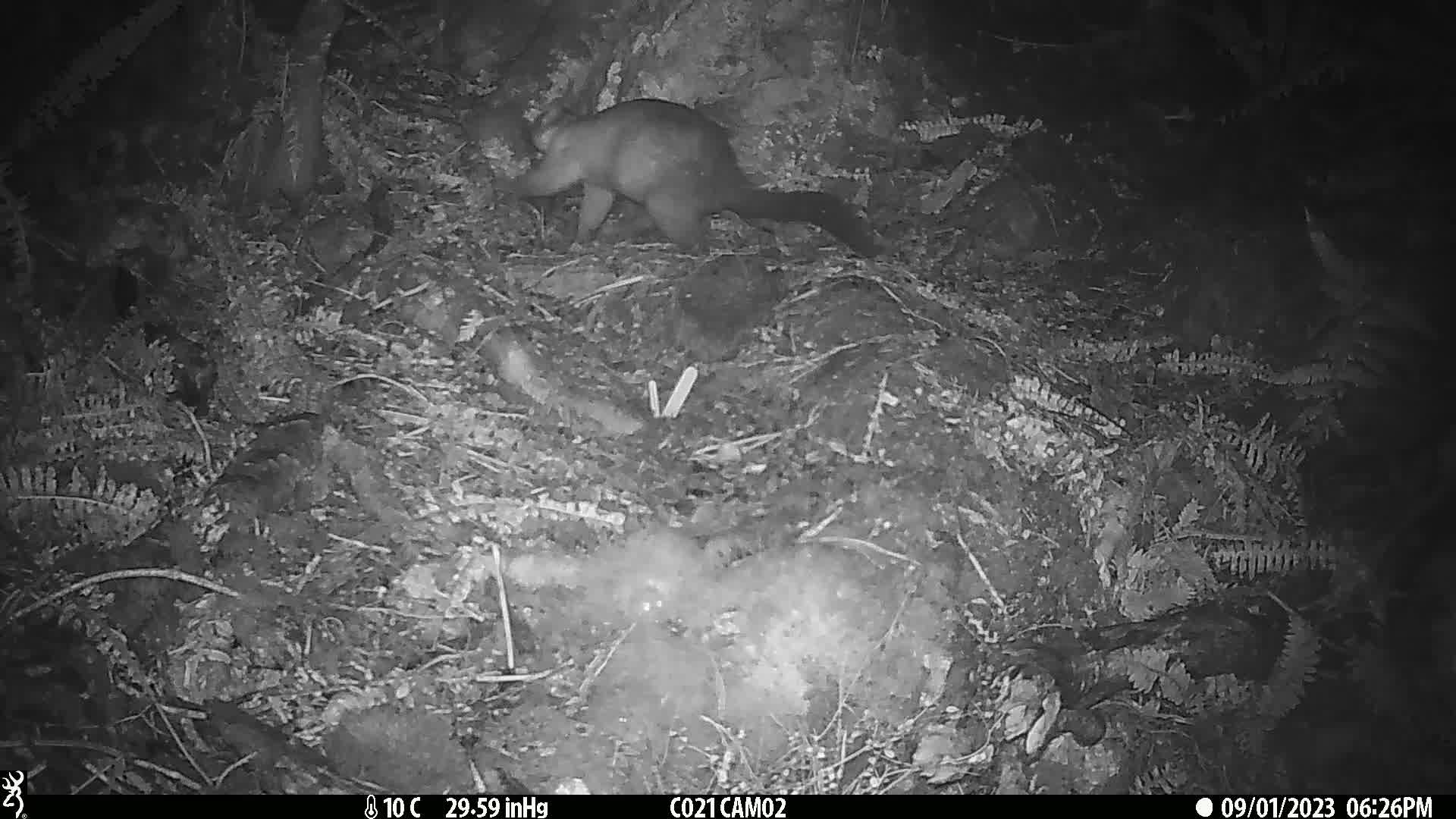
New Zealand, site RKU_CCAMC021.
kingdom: Animalia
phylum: Chordata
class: Mammalia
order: Diprotodontia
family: Phalangeridae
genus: Trichosurus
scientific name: Trichosurus vulpecula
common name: common brushtail possum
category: possum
Possum (common brushtail possum) (Trichosurus vulpecula).